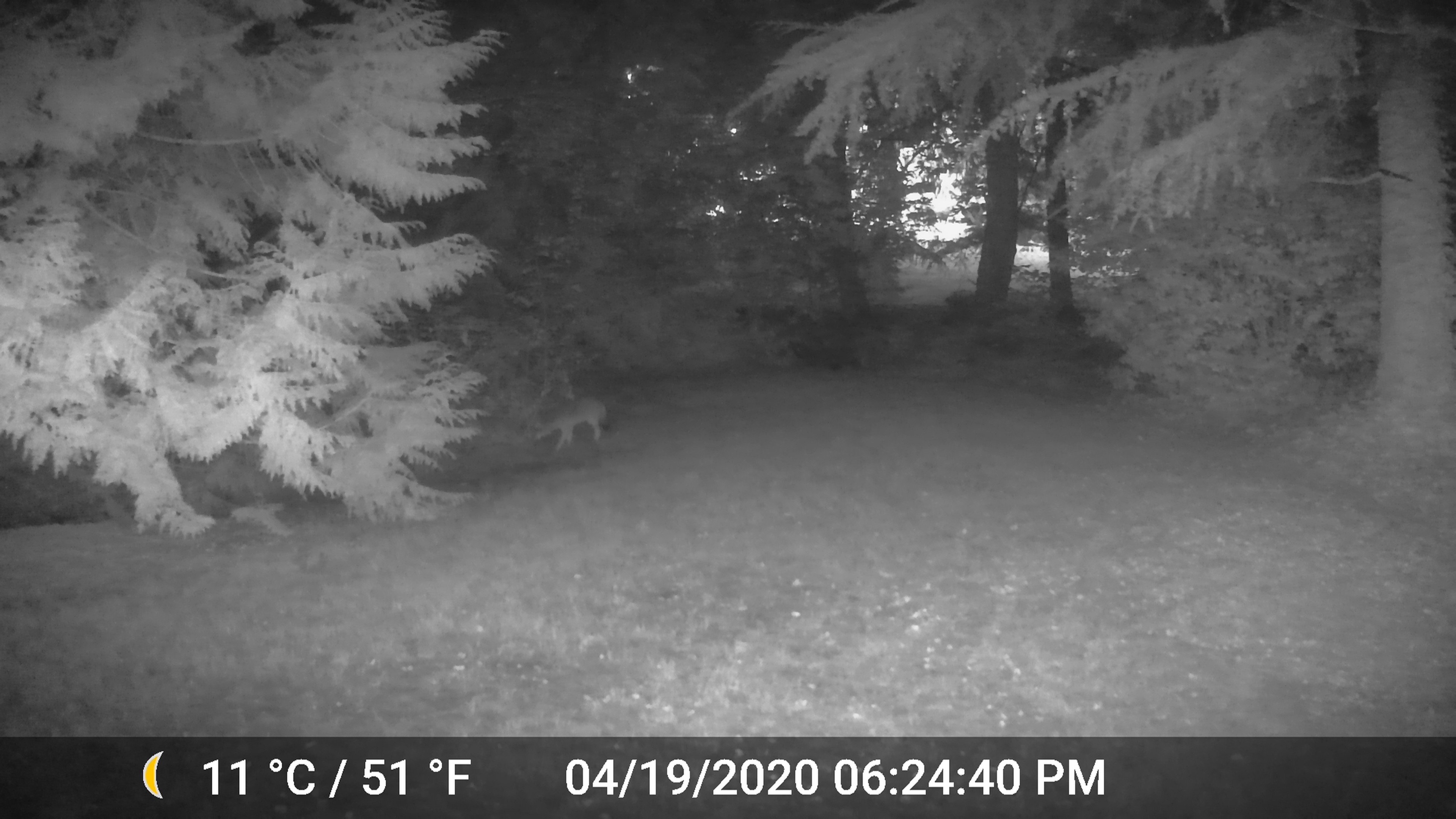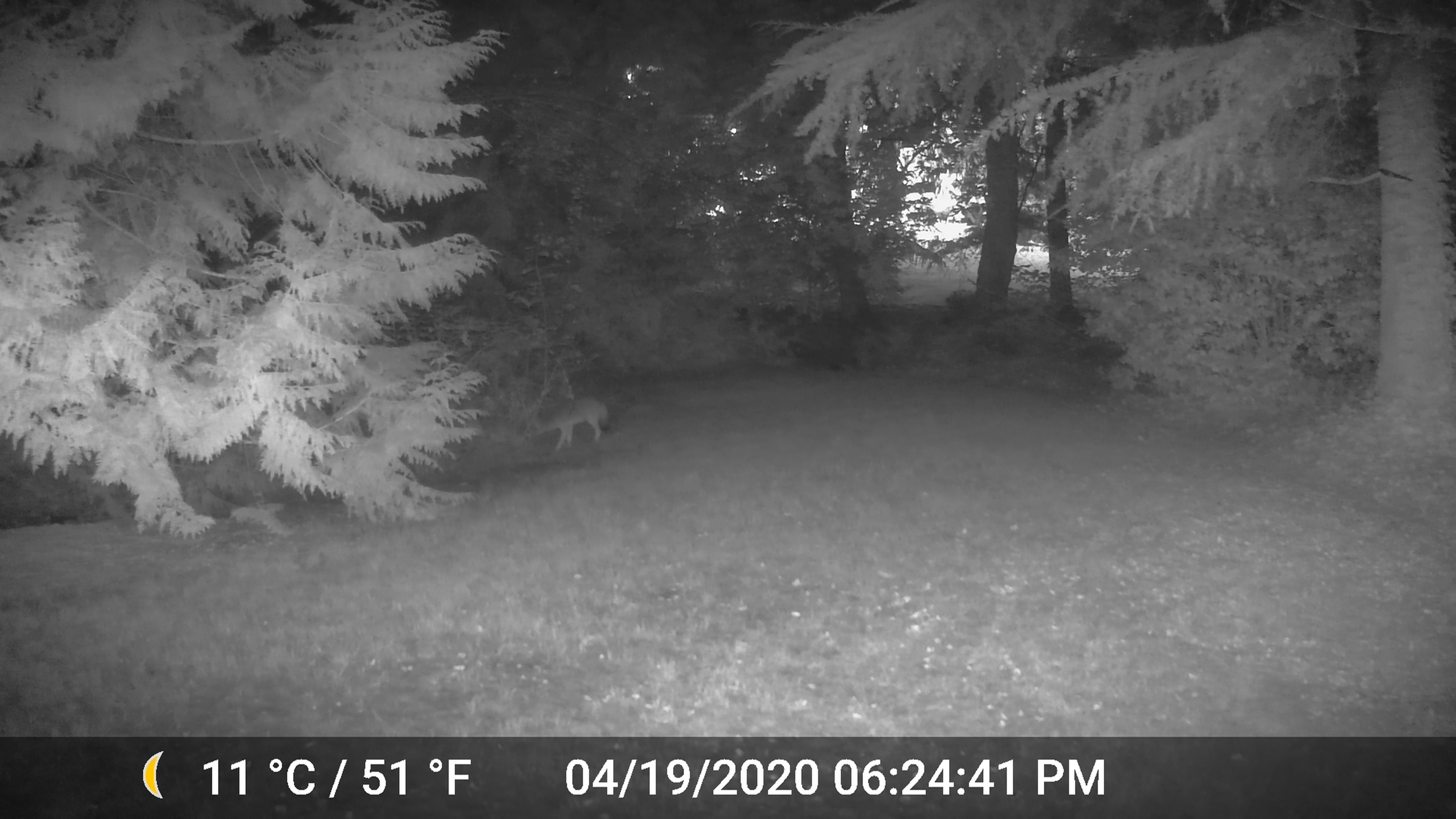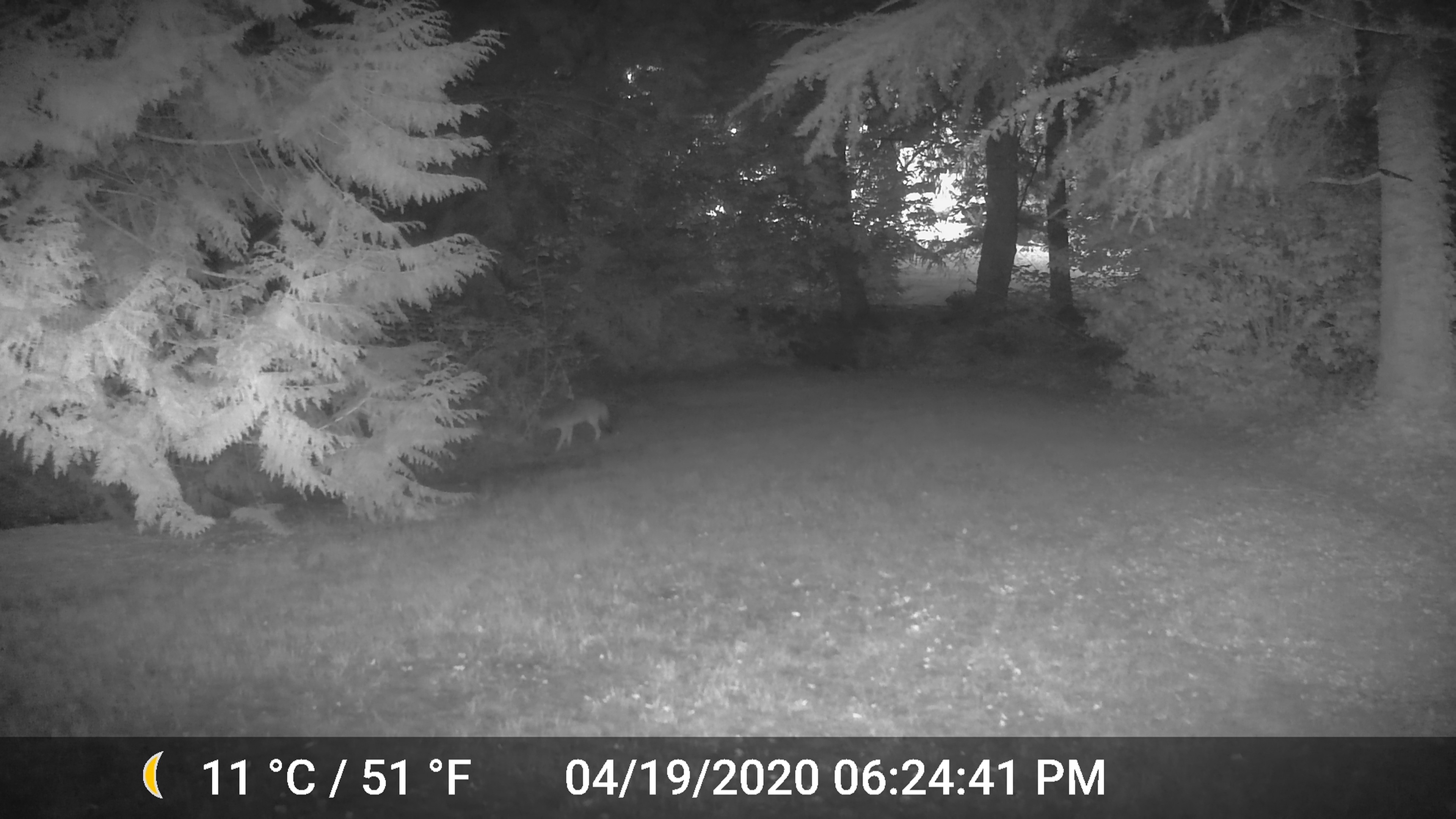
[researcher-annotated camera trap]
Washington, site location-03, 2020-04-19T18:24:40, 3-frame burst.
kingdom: Animalia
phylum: Chordata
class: Mammalia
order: Carnivora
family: Canidae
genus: Canis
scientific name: Canis latrans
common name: coyote